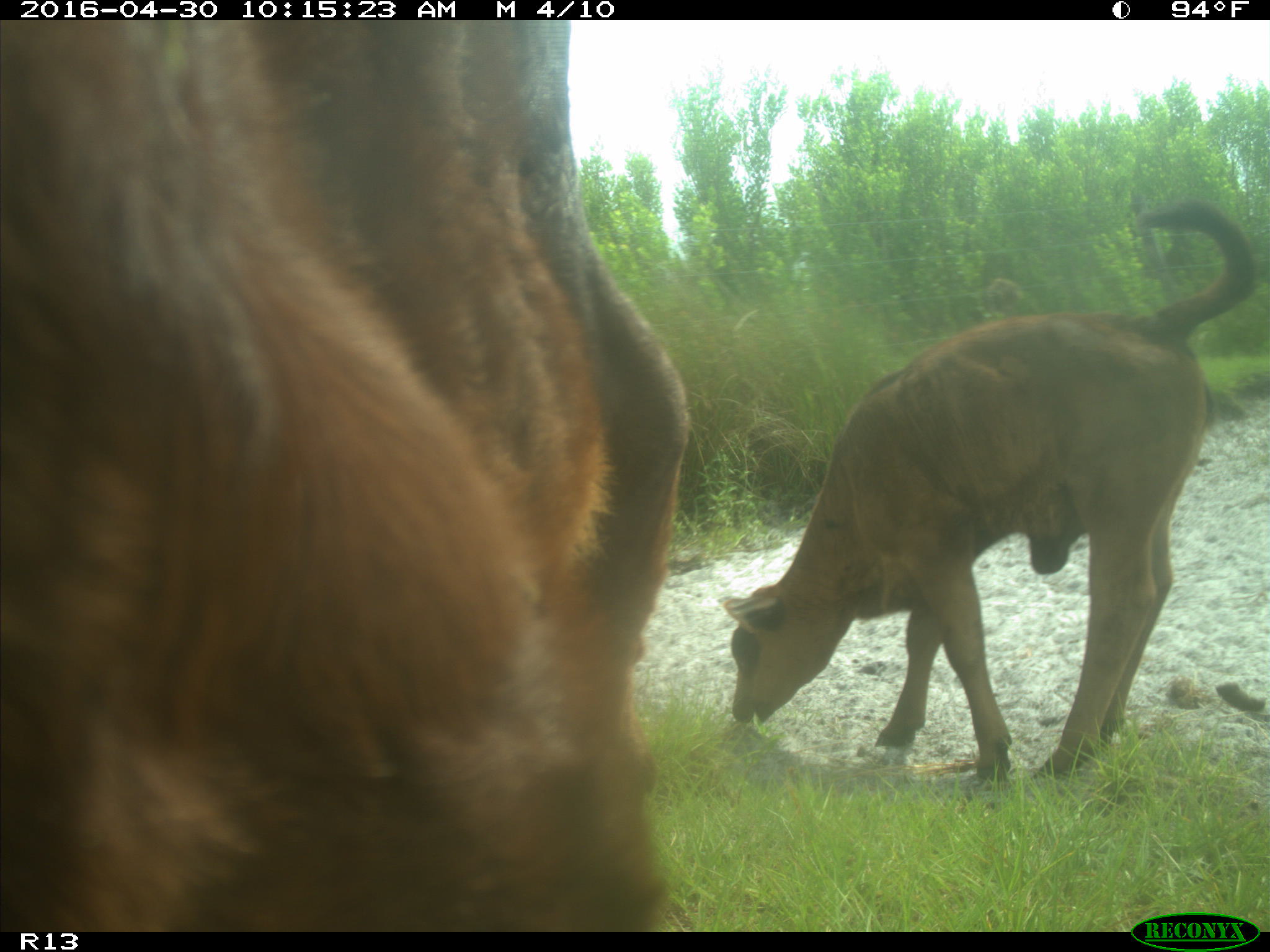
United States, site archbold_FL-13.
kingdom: Animalia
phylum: Chordata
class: Mammalia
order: Artiodactyla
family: Bovidae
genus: Bos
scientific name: Bos taurus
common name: domestic cow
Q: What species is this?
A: Bos taurus (domestic cow).